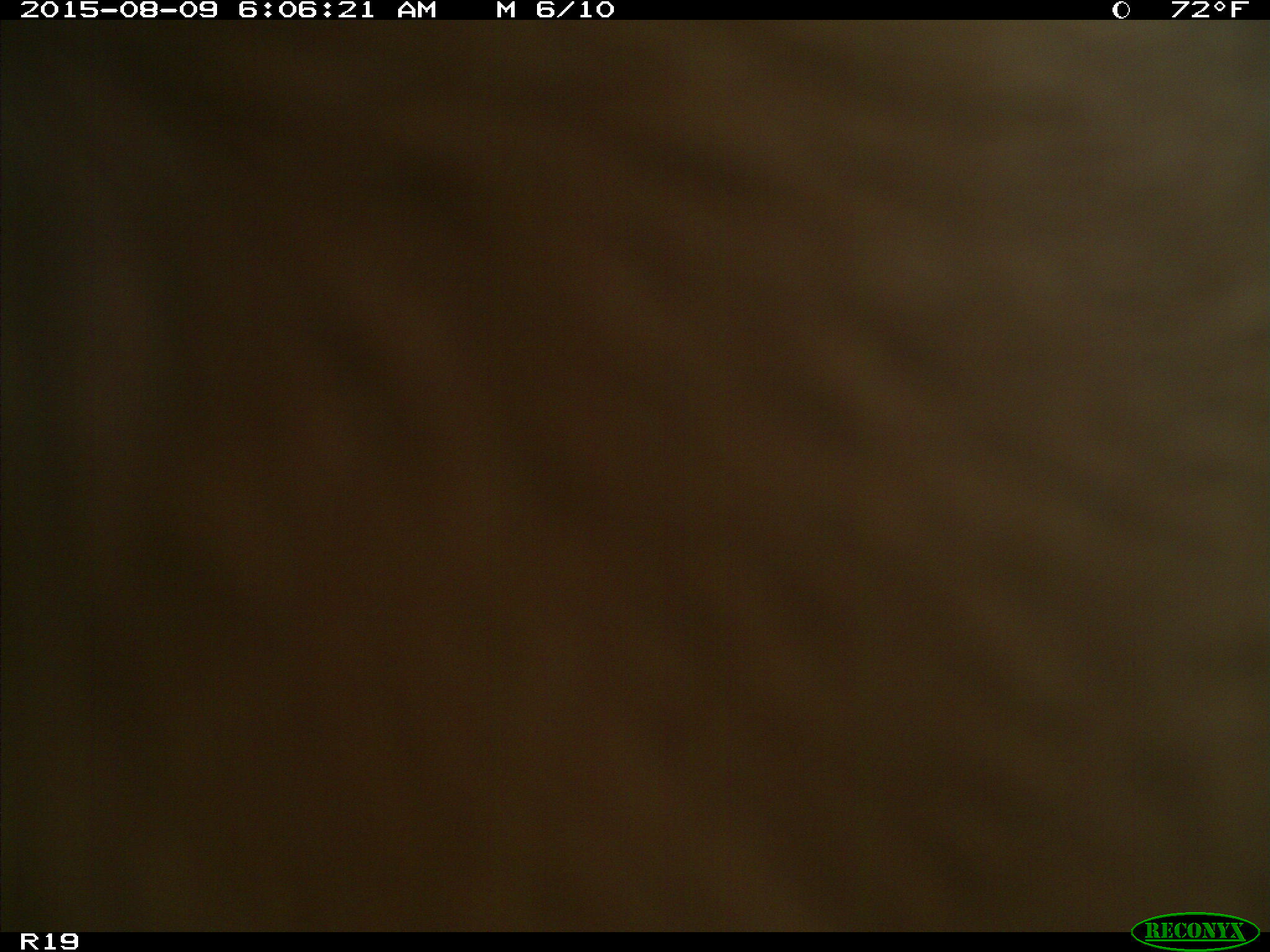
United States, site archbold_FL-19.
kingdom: Animalia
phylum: Chordata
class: Mammalia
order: Artiodactyla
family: Bovidae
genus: Bos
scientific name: Bos taurus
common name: domestic cow